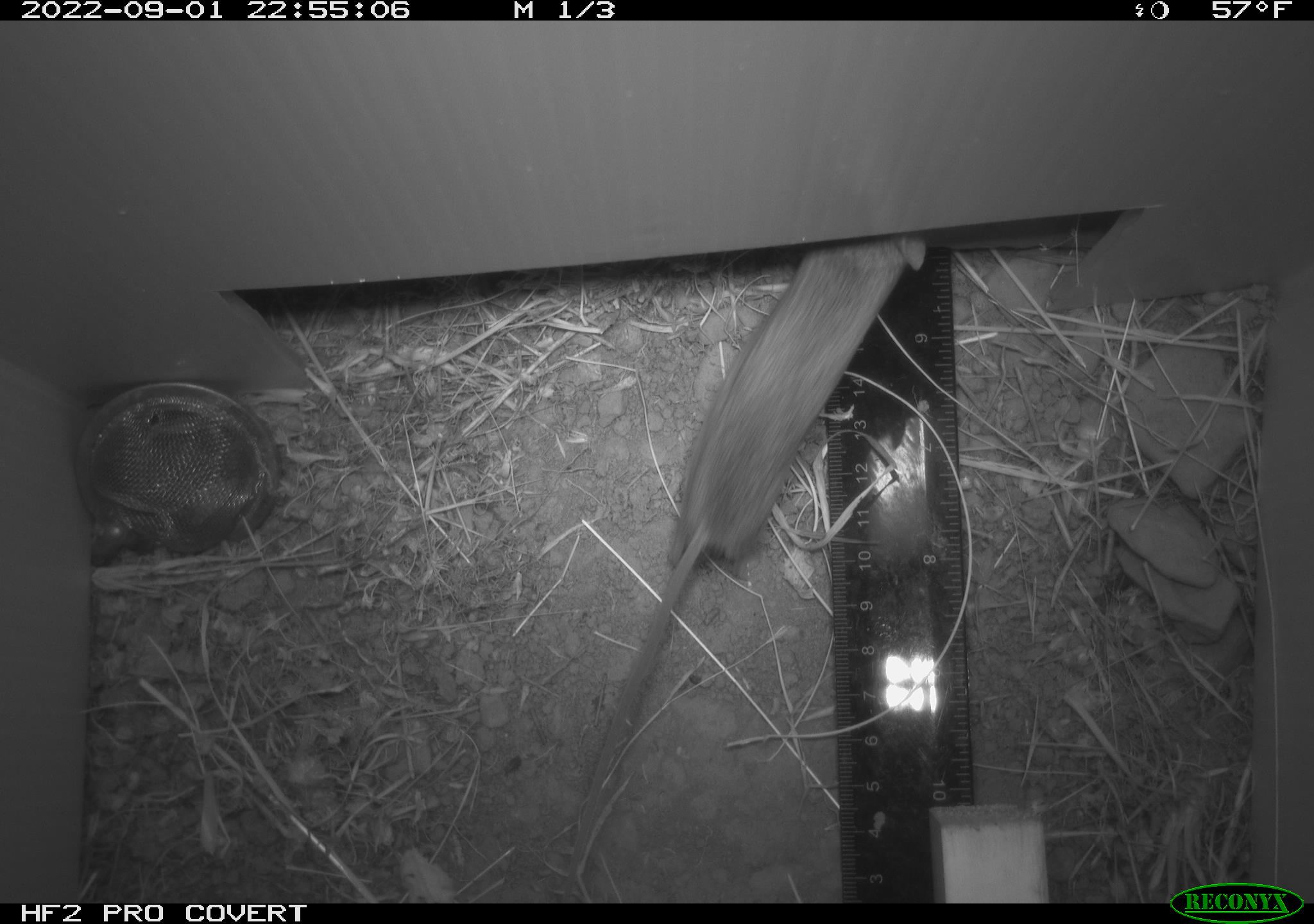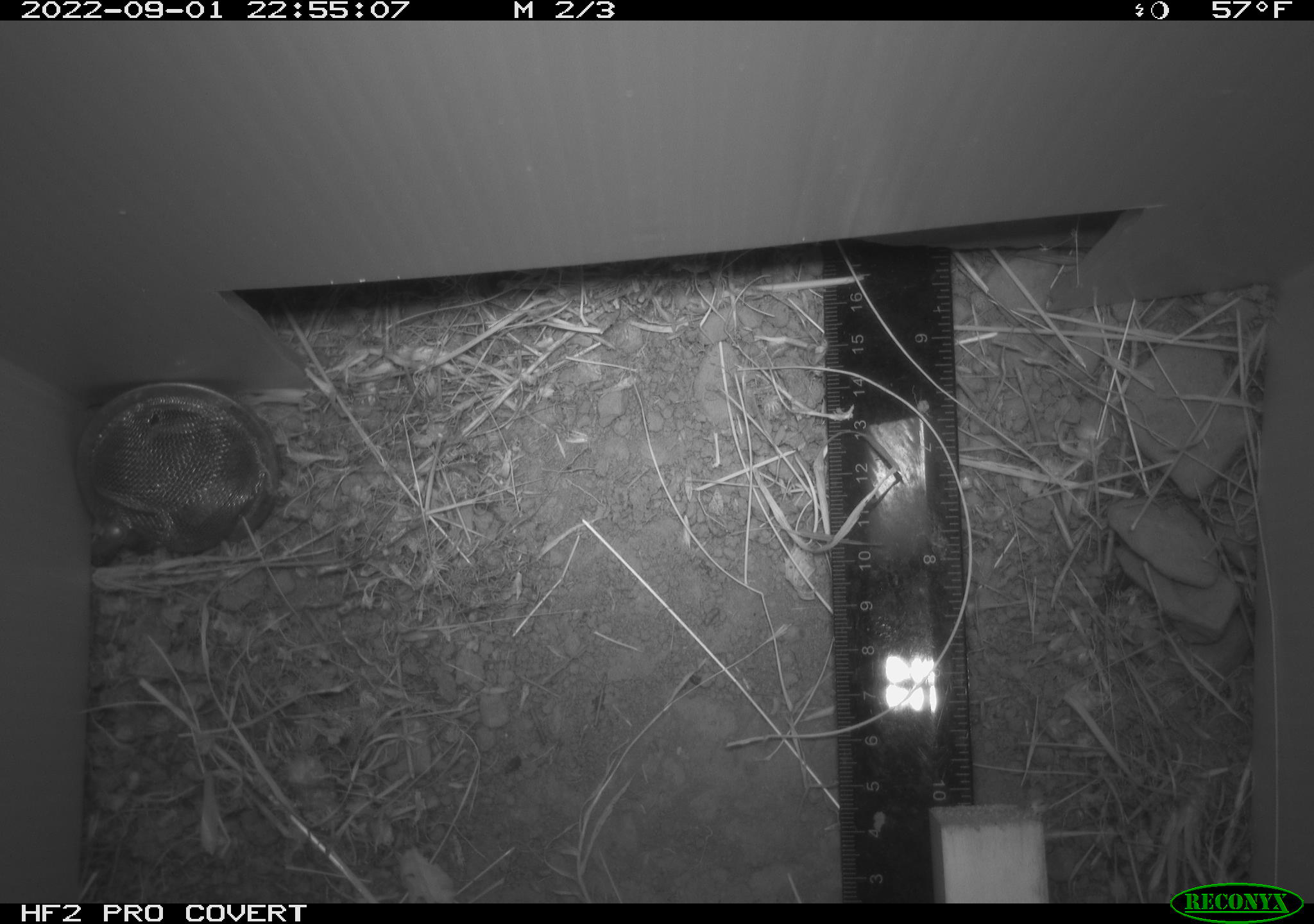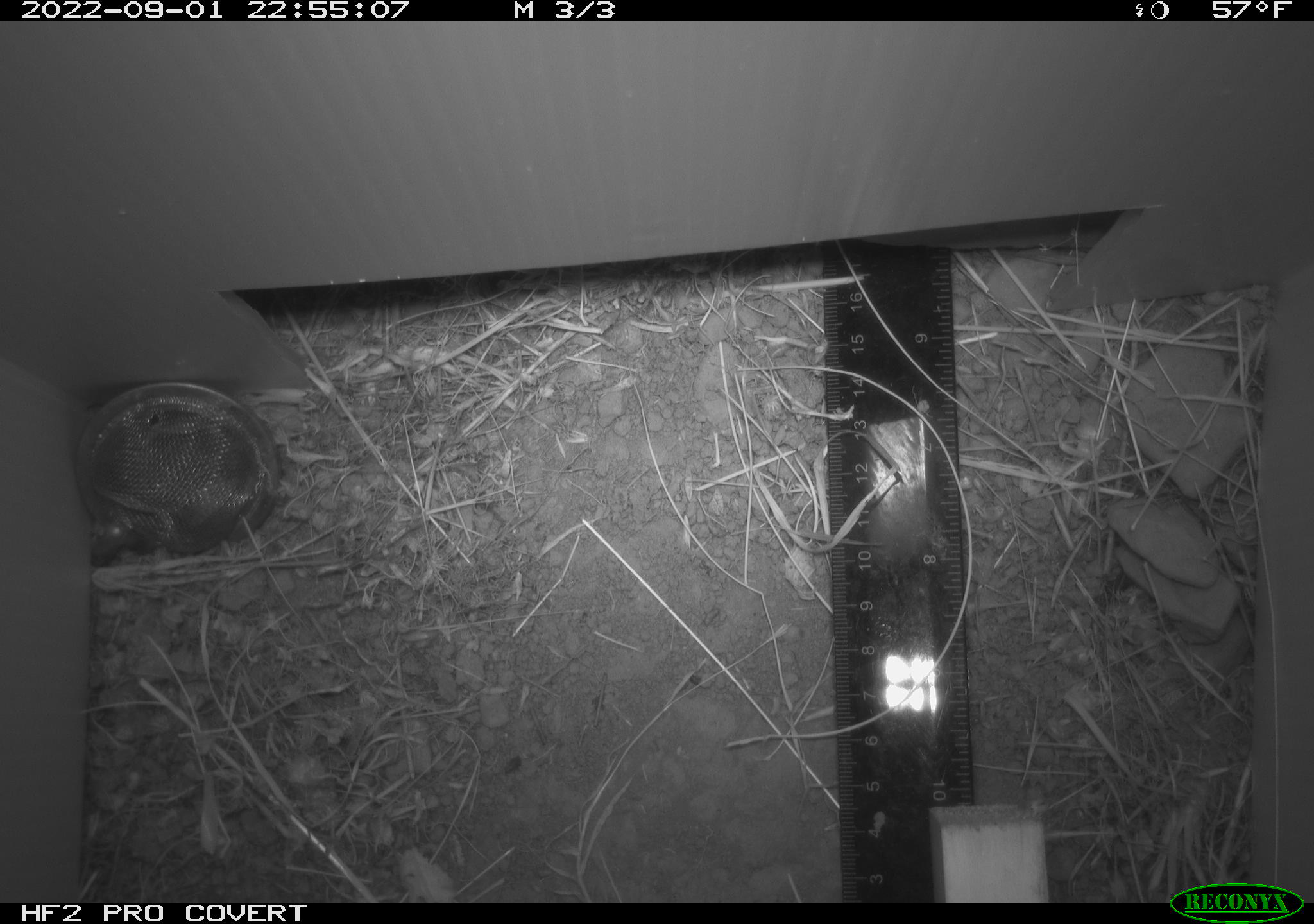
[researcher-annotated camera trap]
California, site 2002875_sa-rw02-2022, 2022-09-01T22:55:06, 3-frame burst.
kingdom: Animalia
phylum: Chordata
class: Mammalia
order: Rodentia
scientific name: Rodentia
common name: mouse species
Mouse species (Rodentia).